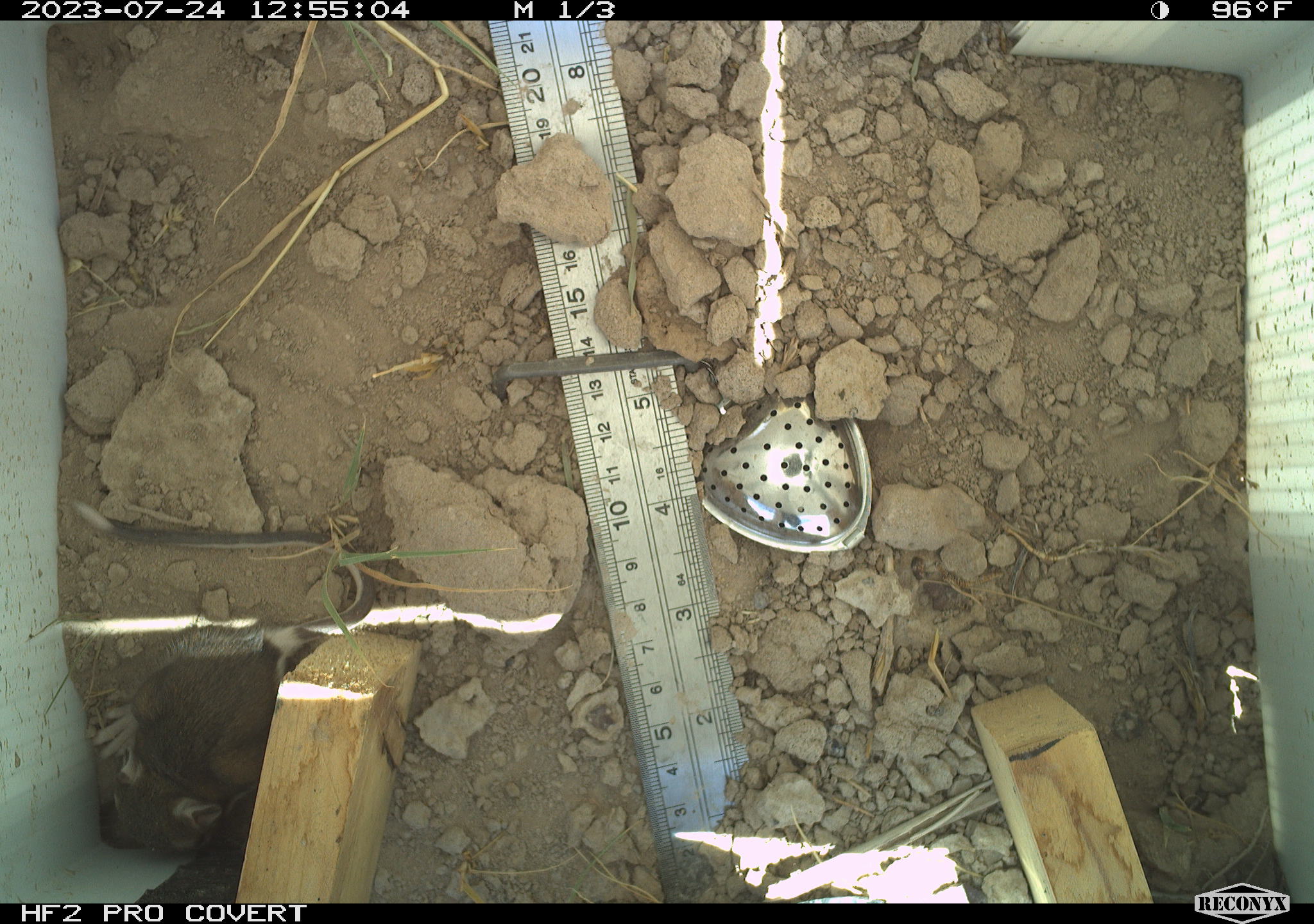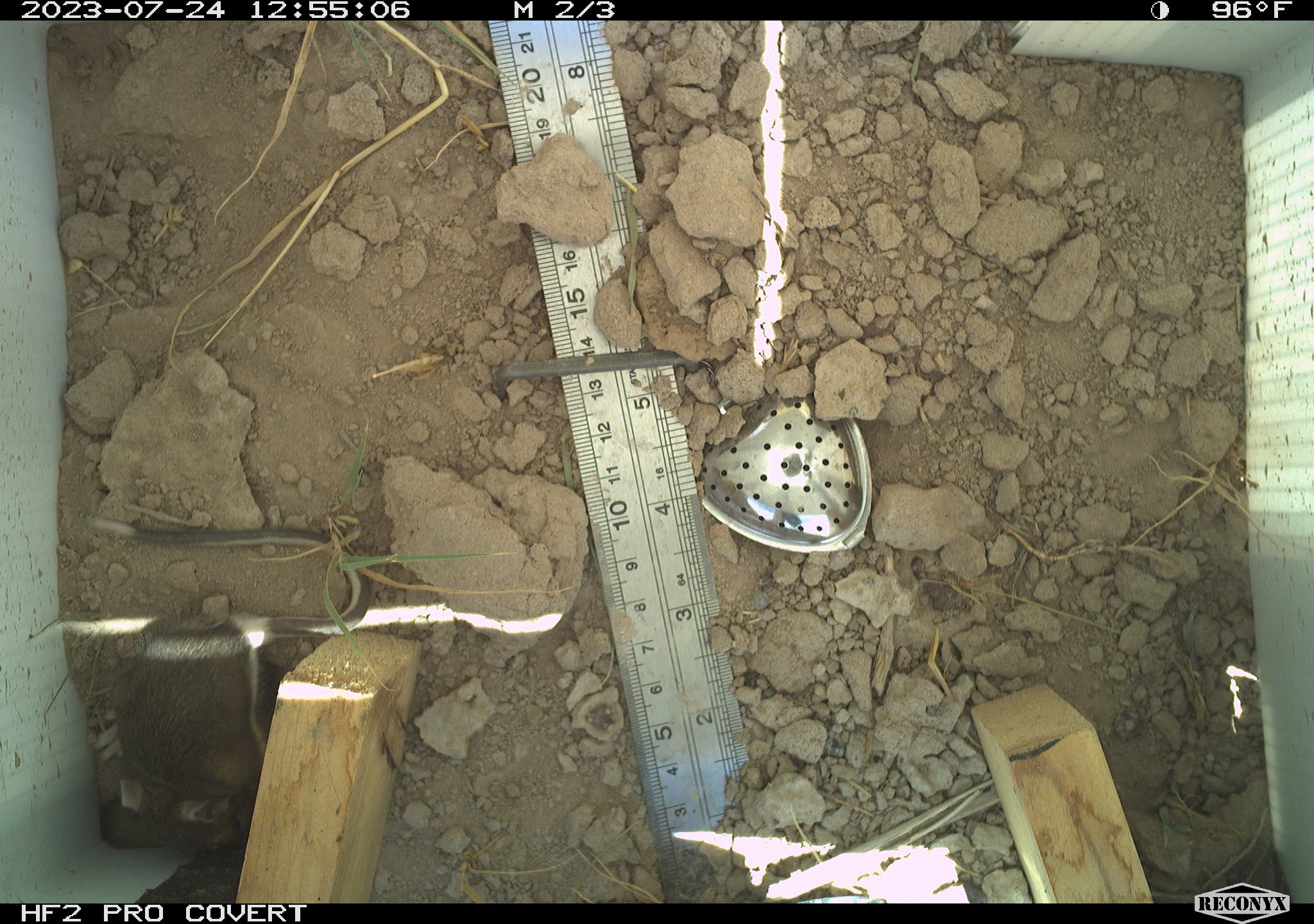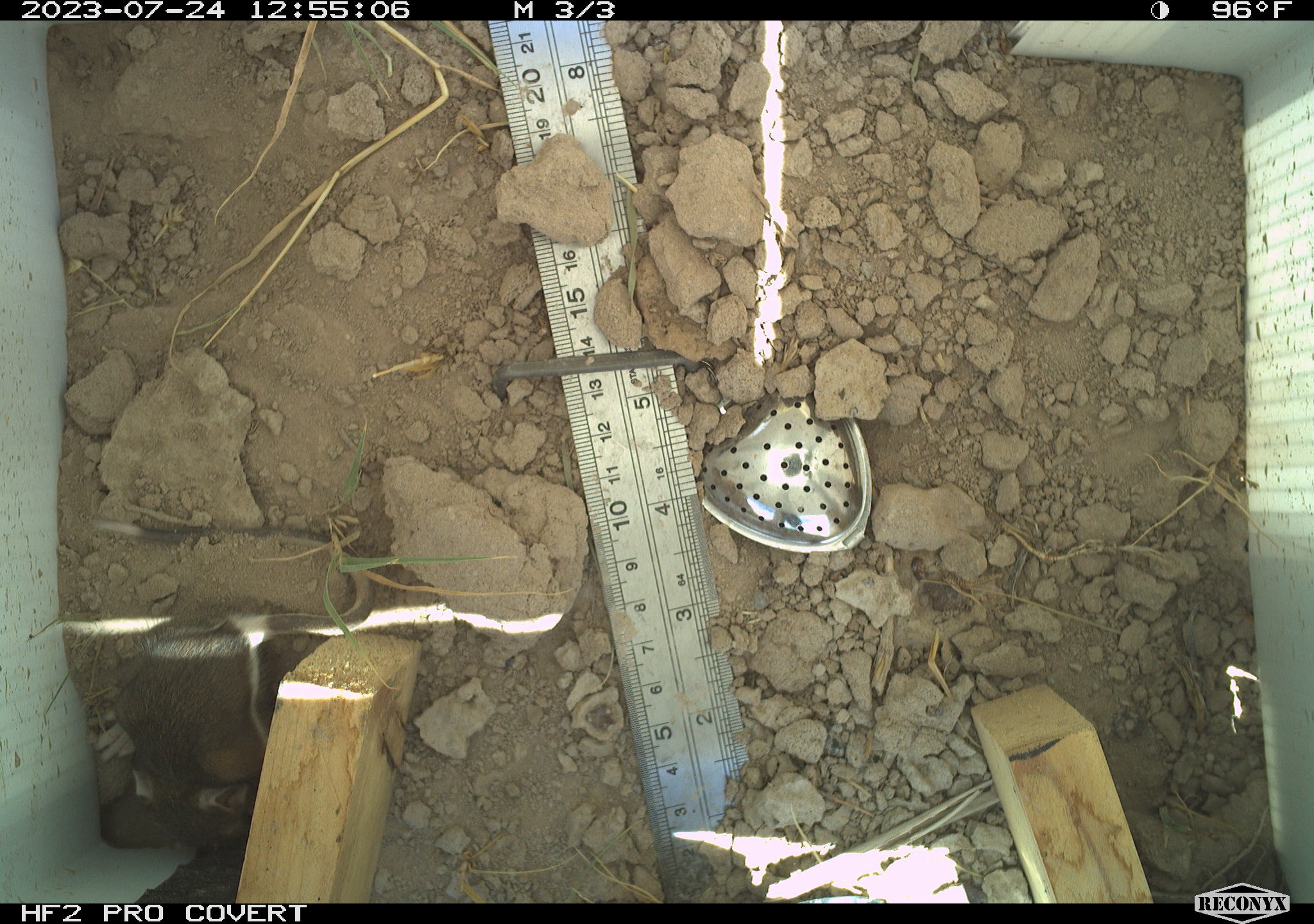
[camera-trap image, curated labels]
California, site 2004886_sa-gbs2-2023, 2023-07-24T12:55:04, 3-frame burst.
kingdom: Animalia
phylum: Chordata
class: Mammalia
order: Rodentia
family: Heteromyidae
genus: Dipodomys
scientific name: Dipodomys ordii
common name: ord's kangaroo rat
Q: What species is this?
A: Ord's kangaroo rat (Dipodomys ordii).